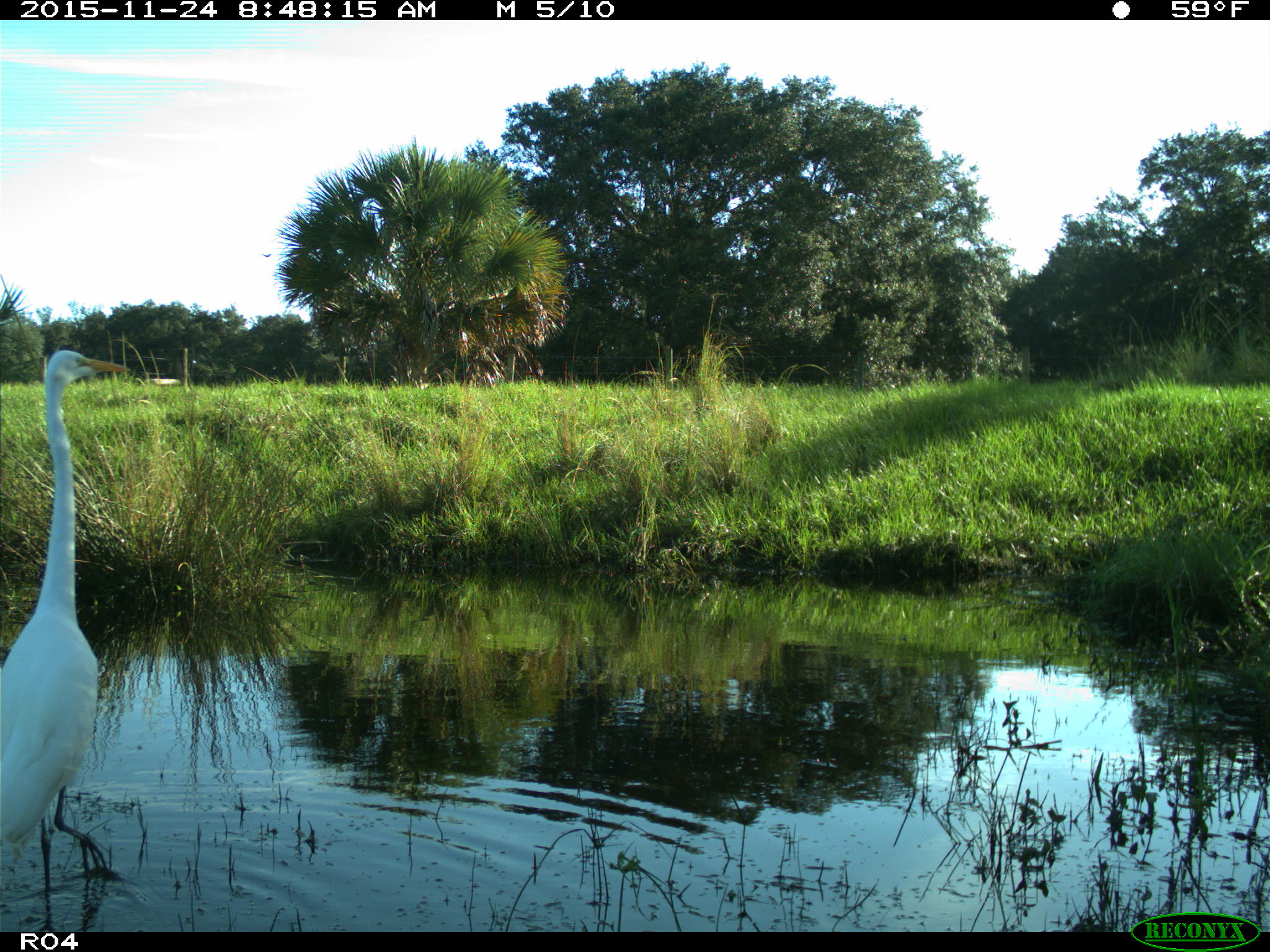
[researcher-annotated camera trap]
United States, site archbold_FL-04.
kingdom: Animalia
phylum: Chordata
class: Aves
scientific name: Aves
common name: birds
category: unidentified bird